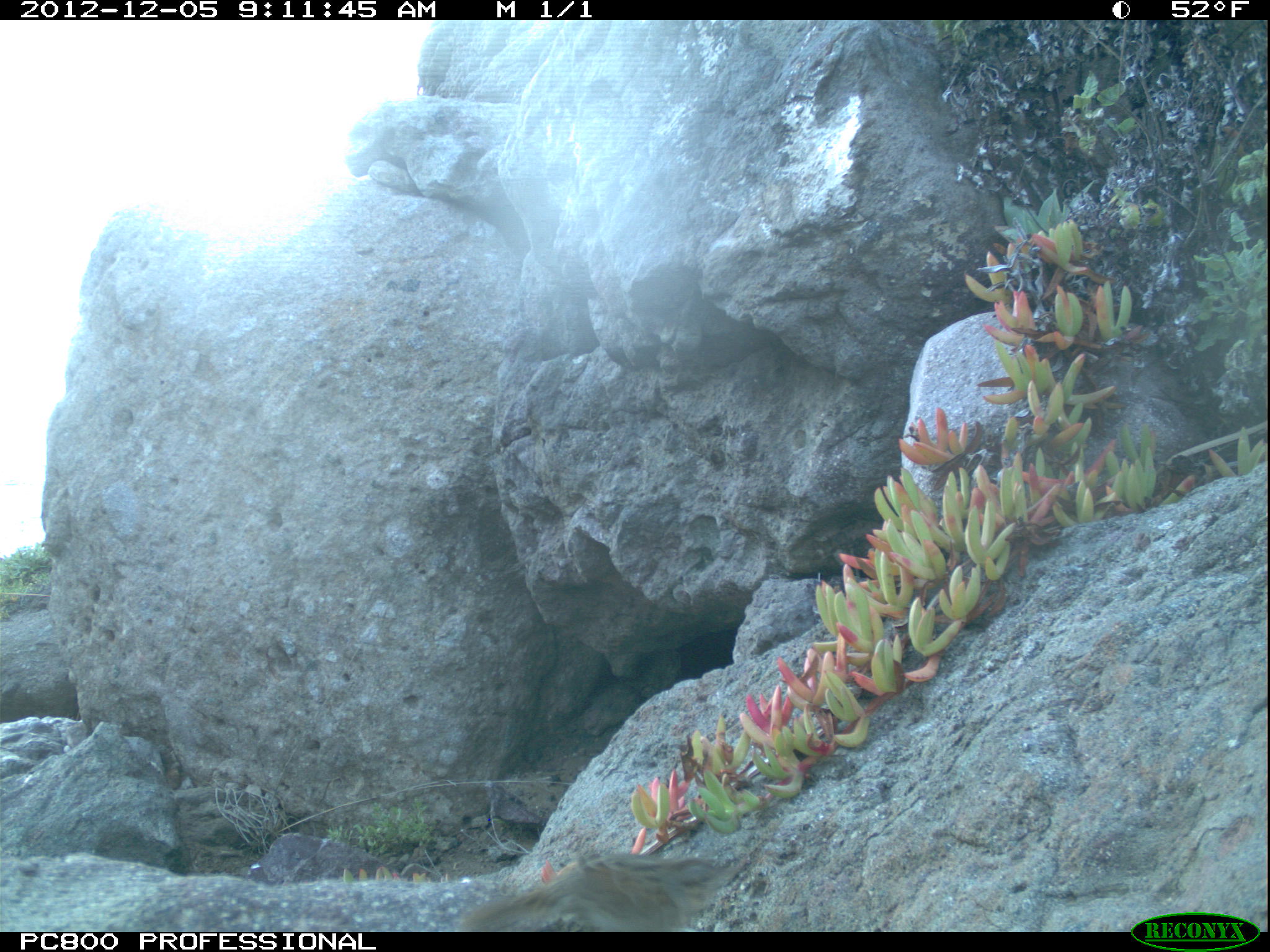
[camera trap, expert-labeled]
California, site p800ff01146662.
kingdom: Animalia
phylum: Chordata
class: Mammalia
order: Carnivora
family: Canidae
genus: Urocyon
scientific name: Urocyon littoralis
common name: island fox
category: fox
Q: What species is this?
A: Fox (island fox) (Urocyon littoralis).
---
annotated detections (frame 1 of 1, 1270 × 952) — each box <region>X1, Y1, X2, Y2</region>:
fox: <region>456, 852, 739, 932</region>